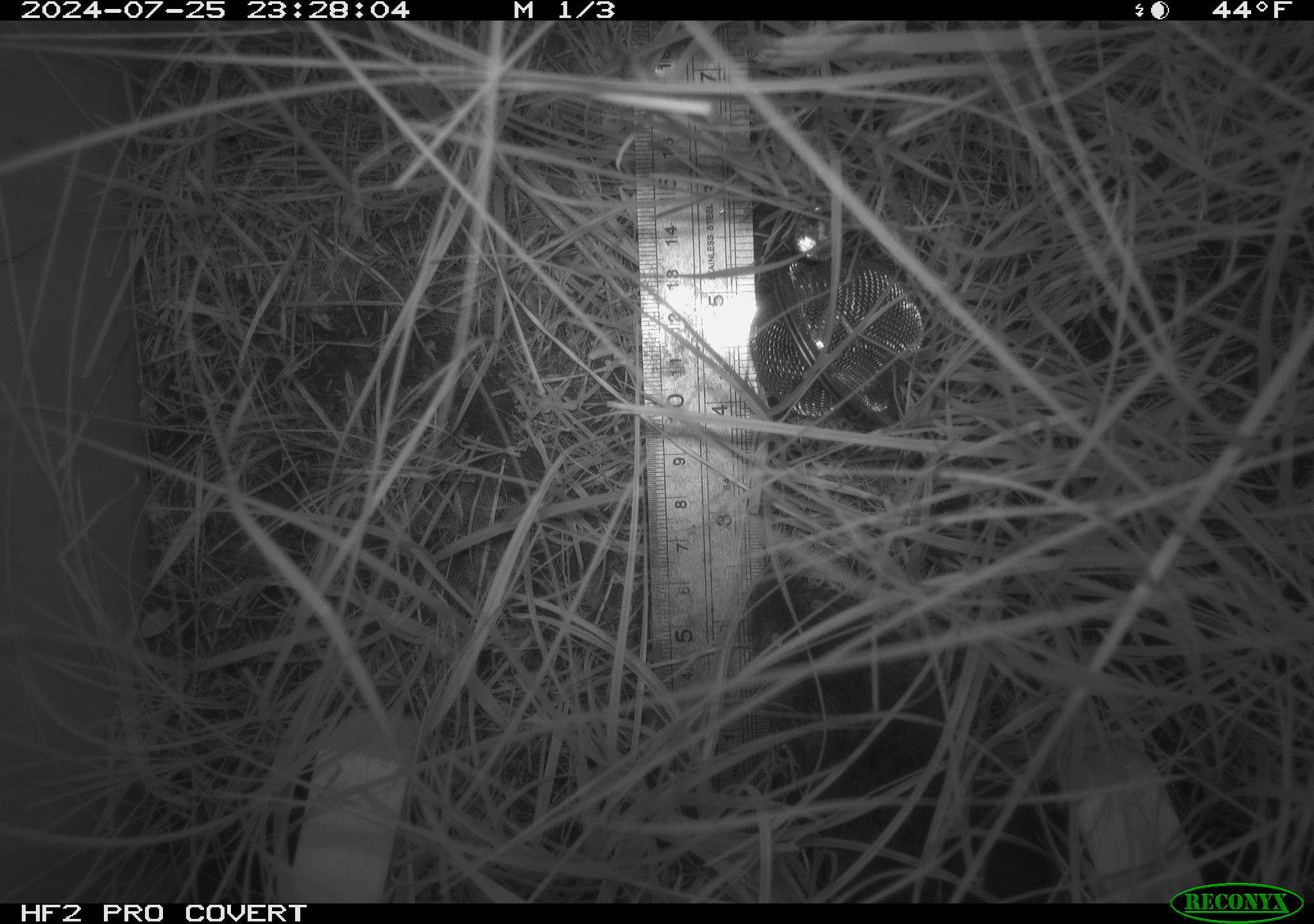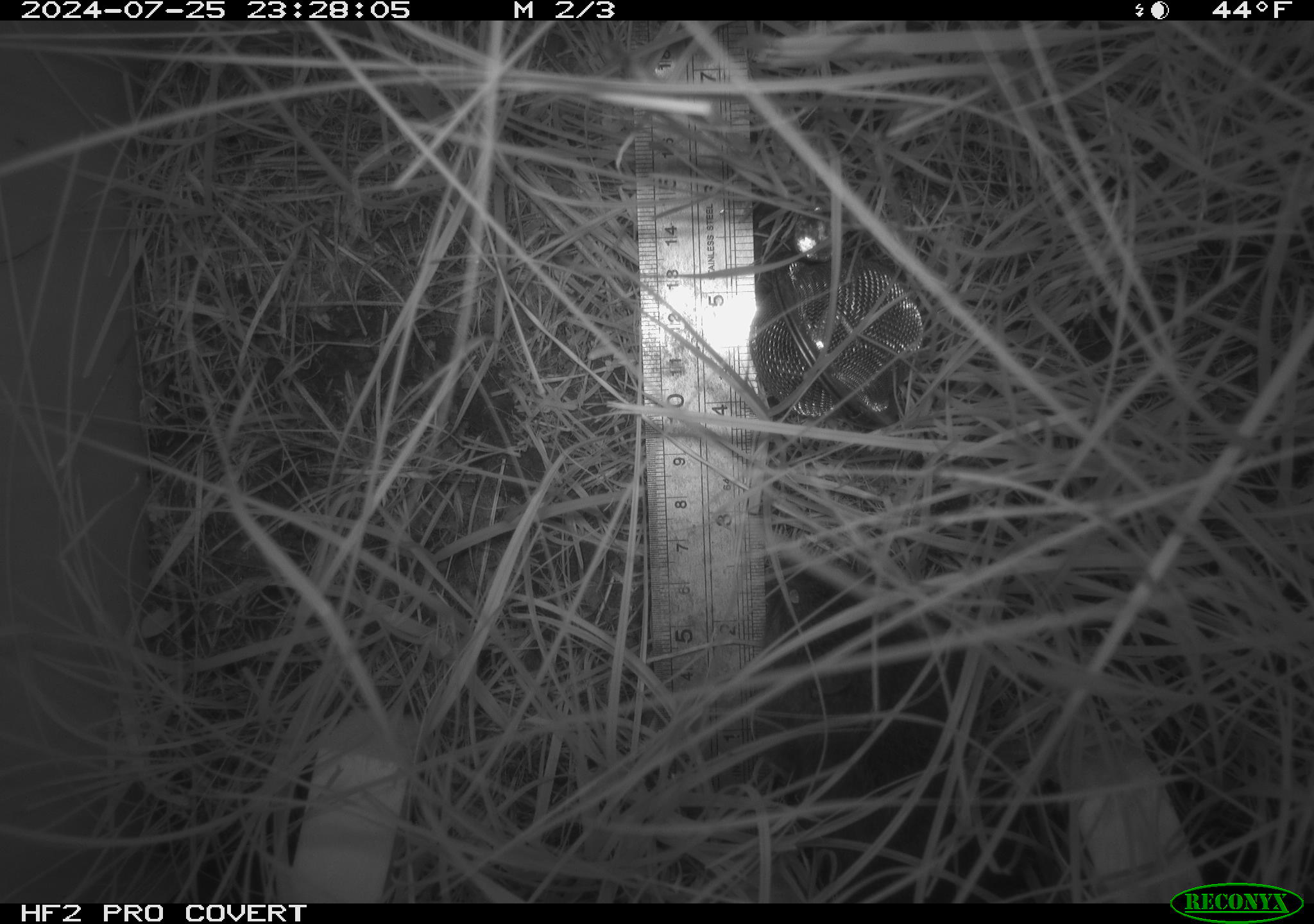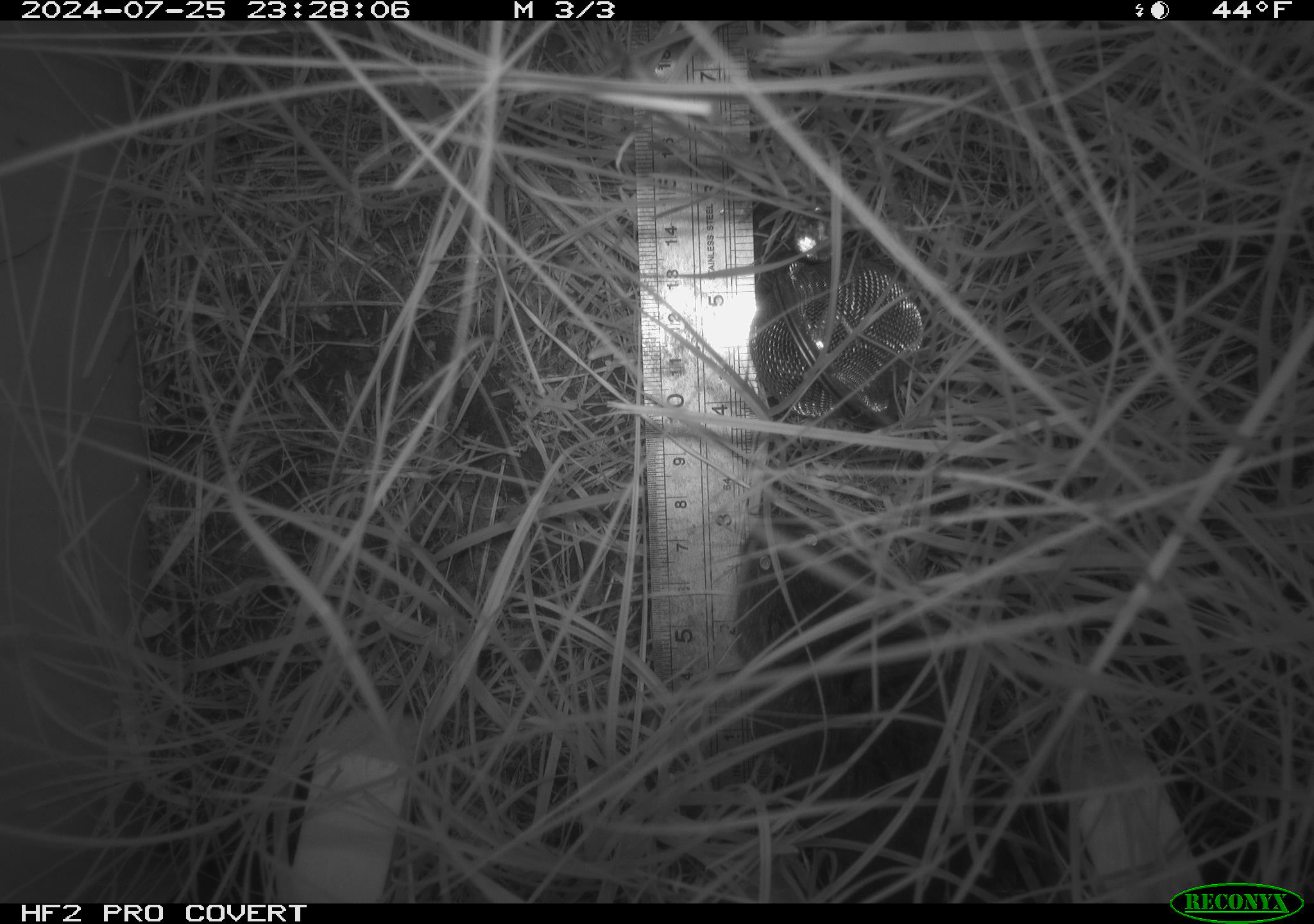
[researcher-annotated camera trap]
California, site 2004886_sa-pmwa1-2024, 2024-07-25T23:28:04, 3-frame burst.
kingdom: Animalia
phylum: Chordata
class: Mammalia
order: Rodentia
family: Cricetidae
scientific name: Arvicolinae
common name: voles, lemmings, and muskrats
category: arvicolinae subfamily